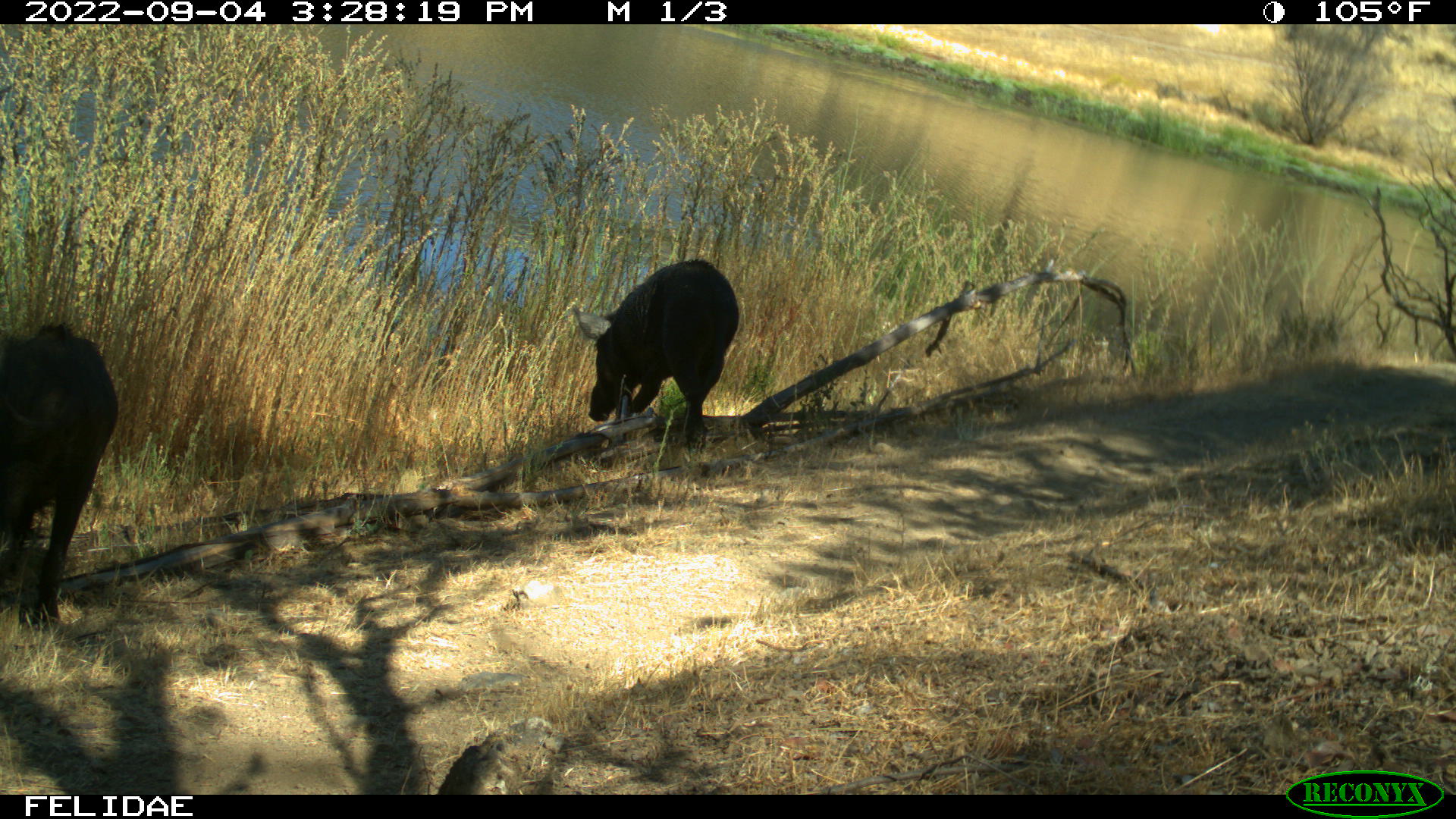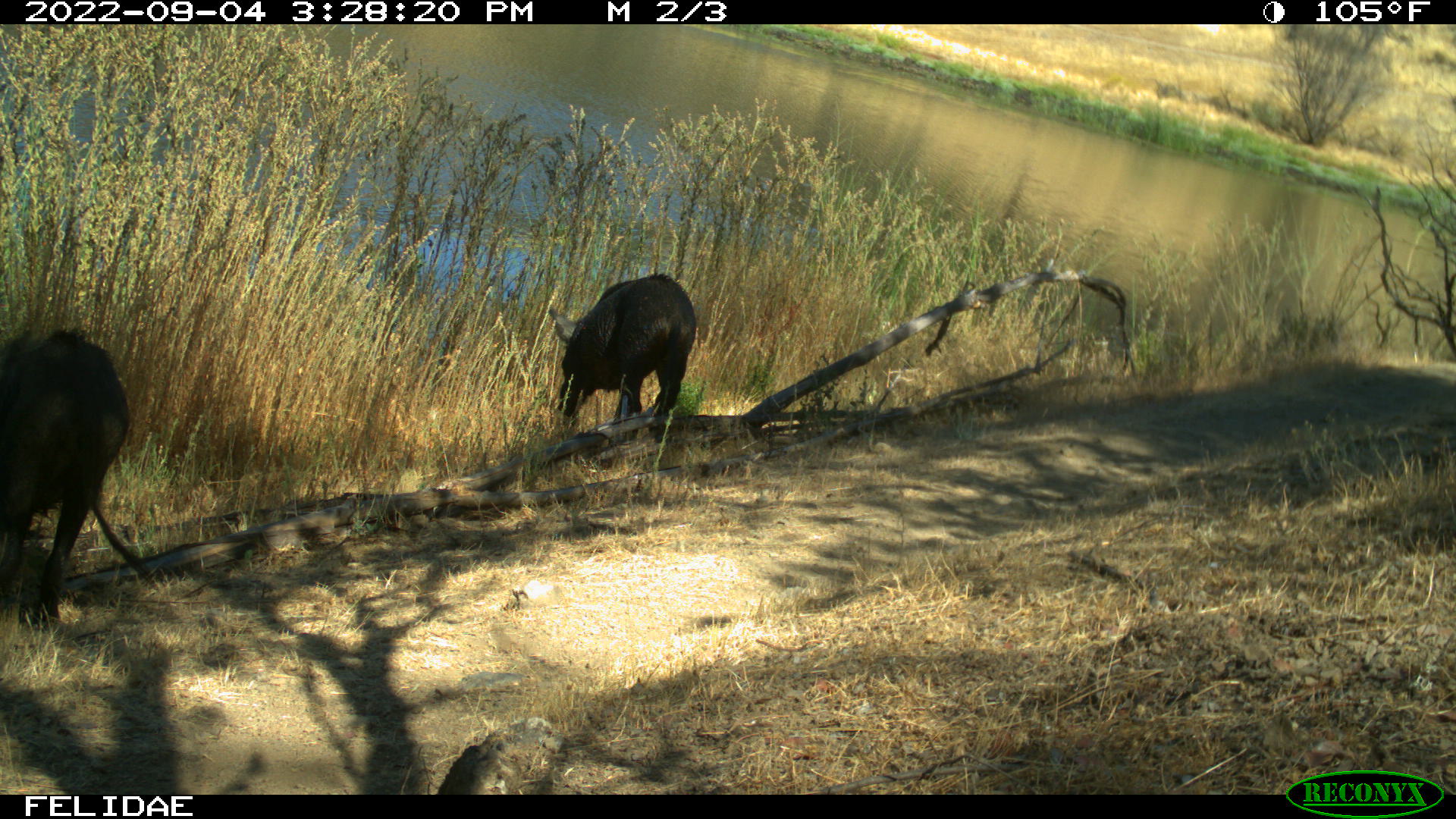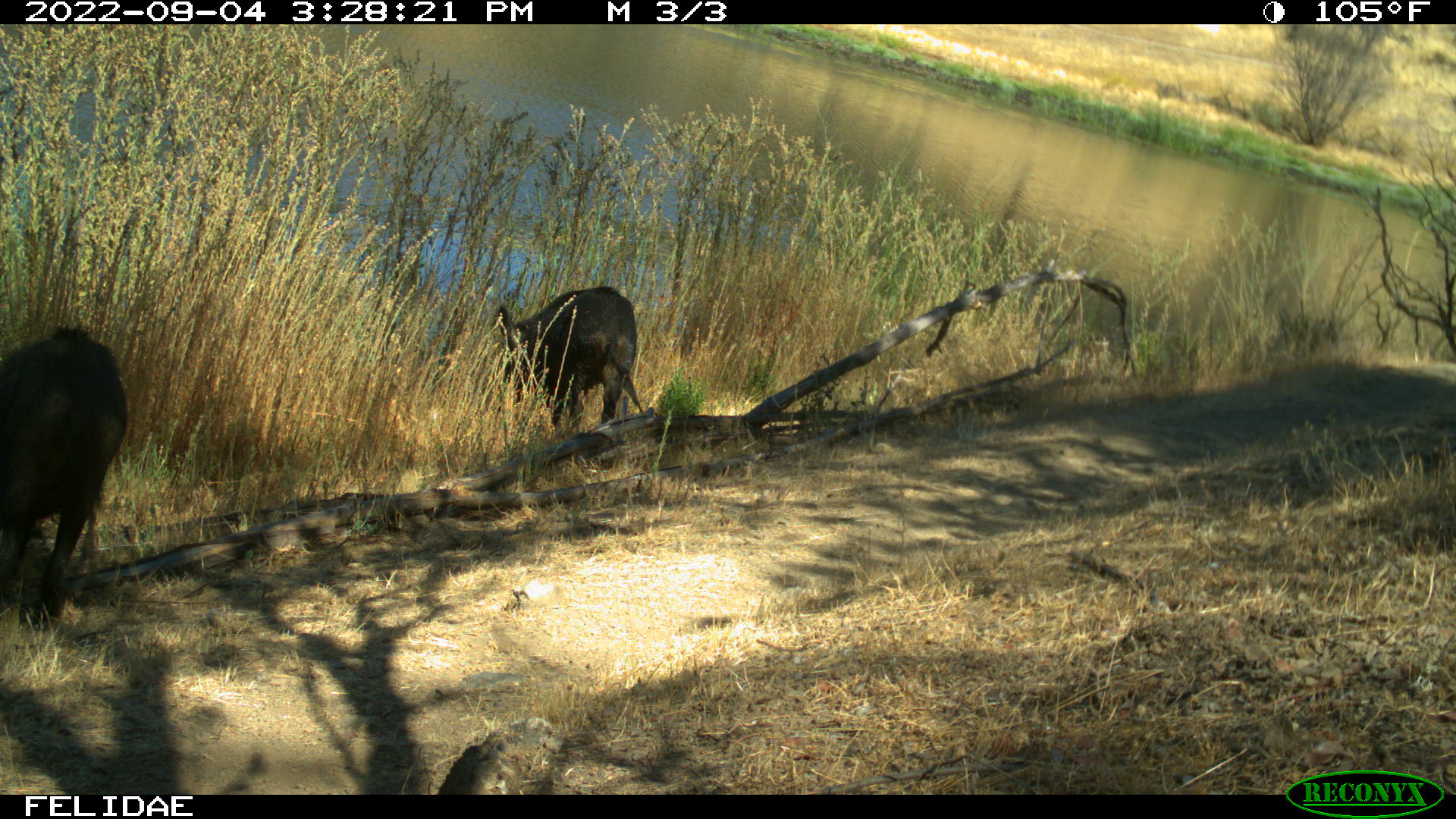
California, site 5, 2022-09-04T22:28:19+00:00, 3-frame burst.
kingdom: Animalia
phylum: Chordata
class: Mammalia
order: Artiodactyla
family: Suidae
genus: Sus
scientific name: Sus scrofa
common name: wild boar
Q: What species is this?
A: Wild boar (Sus scrofa).